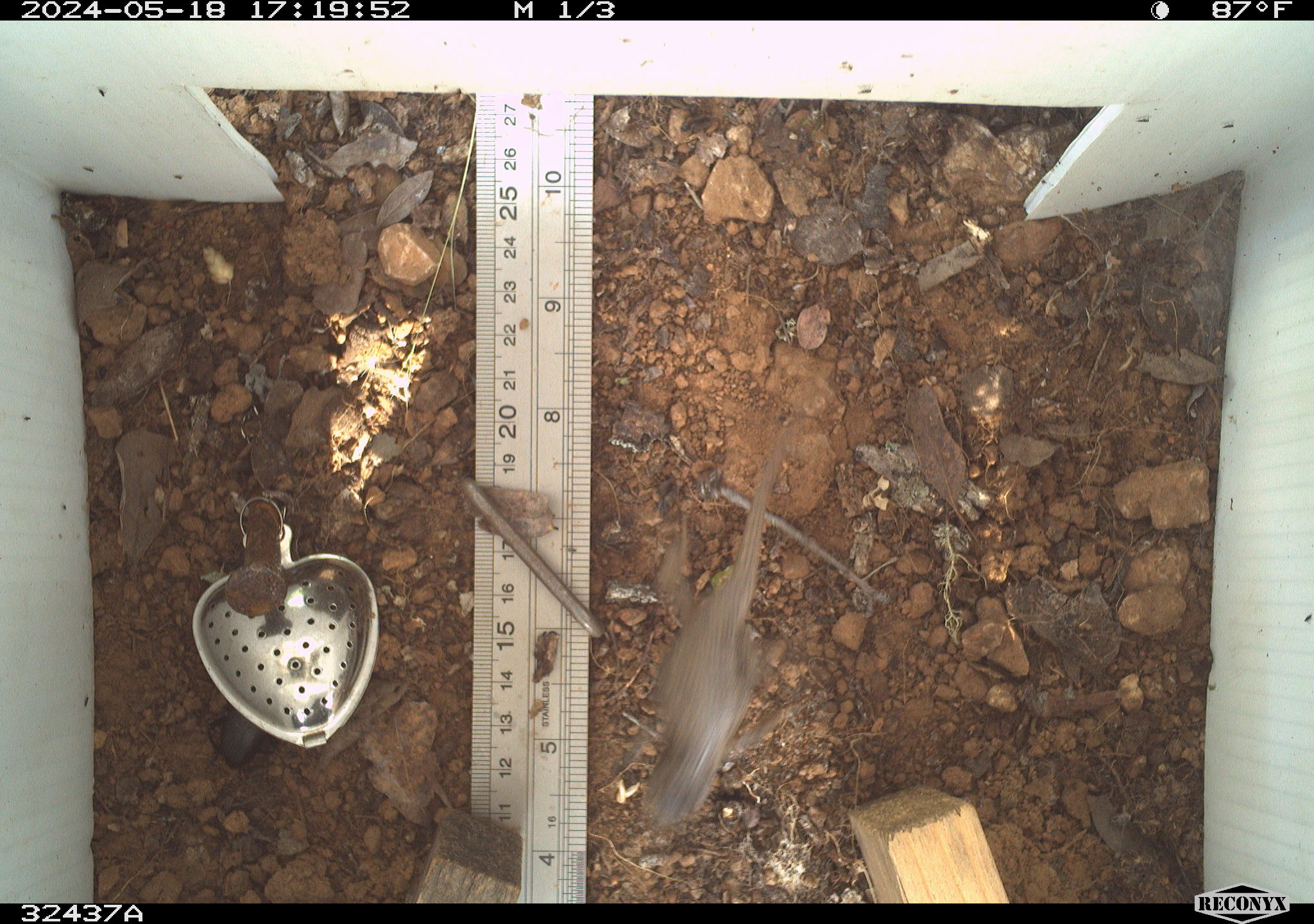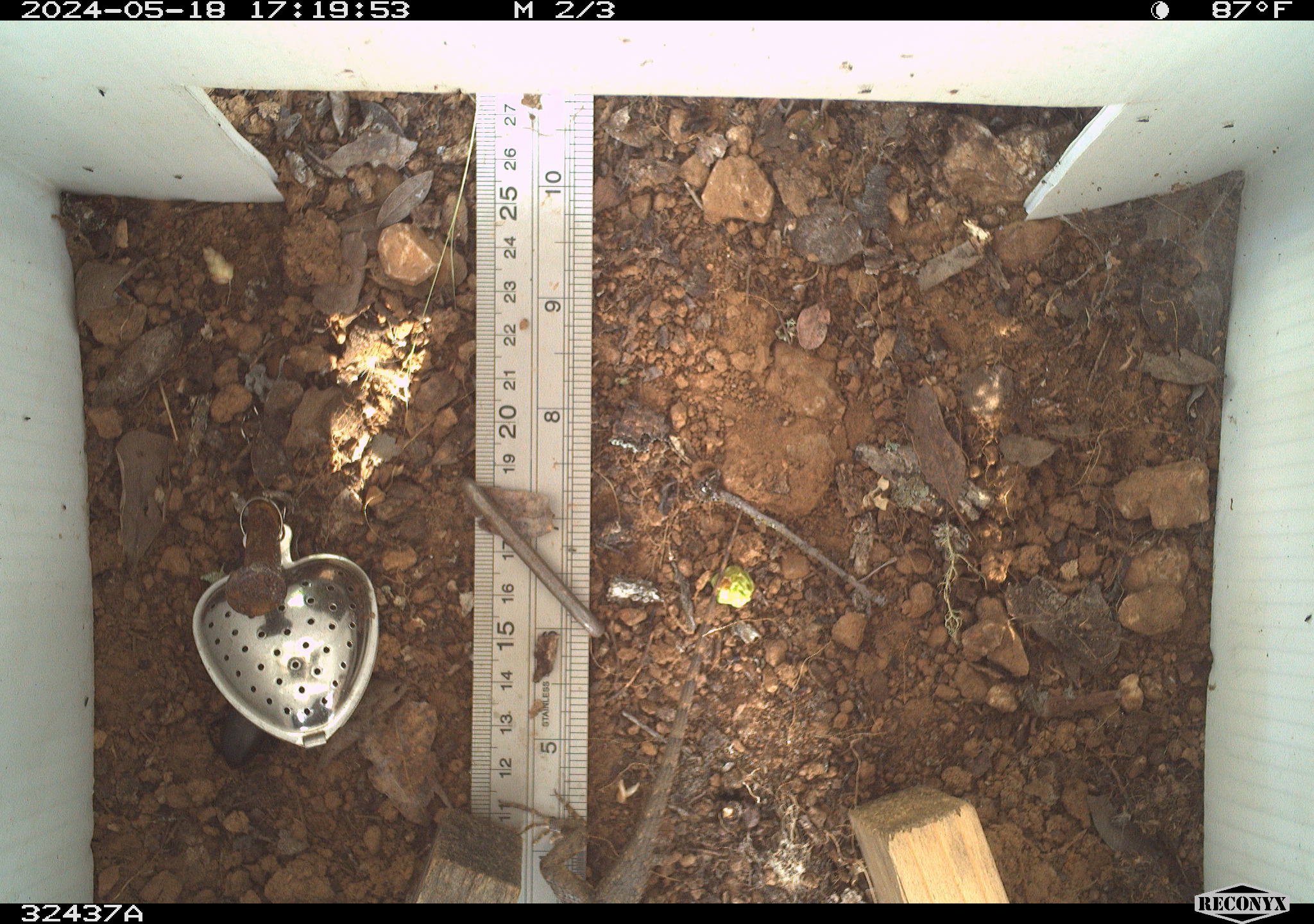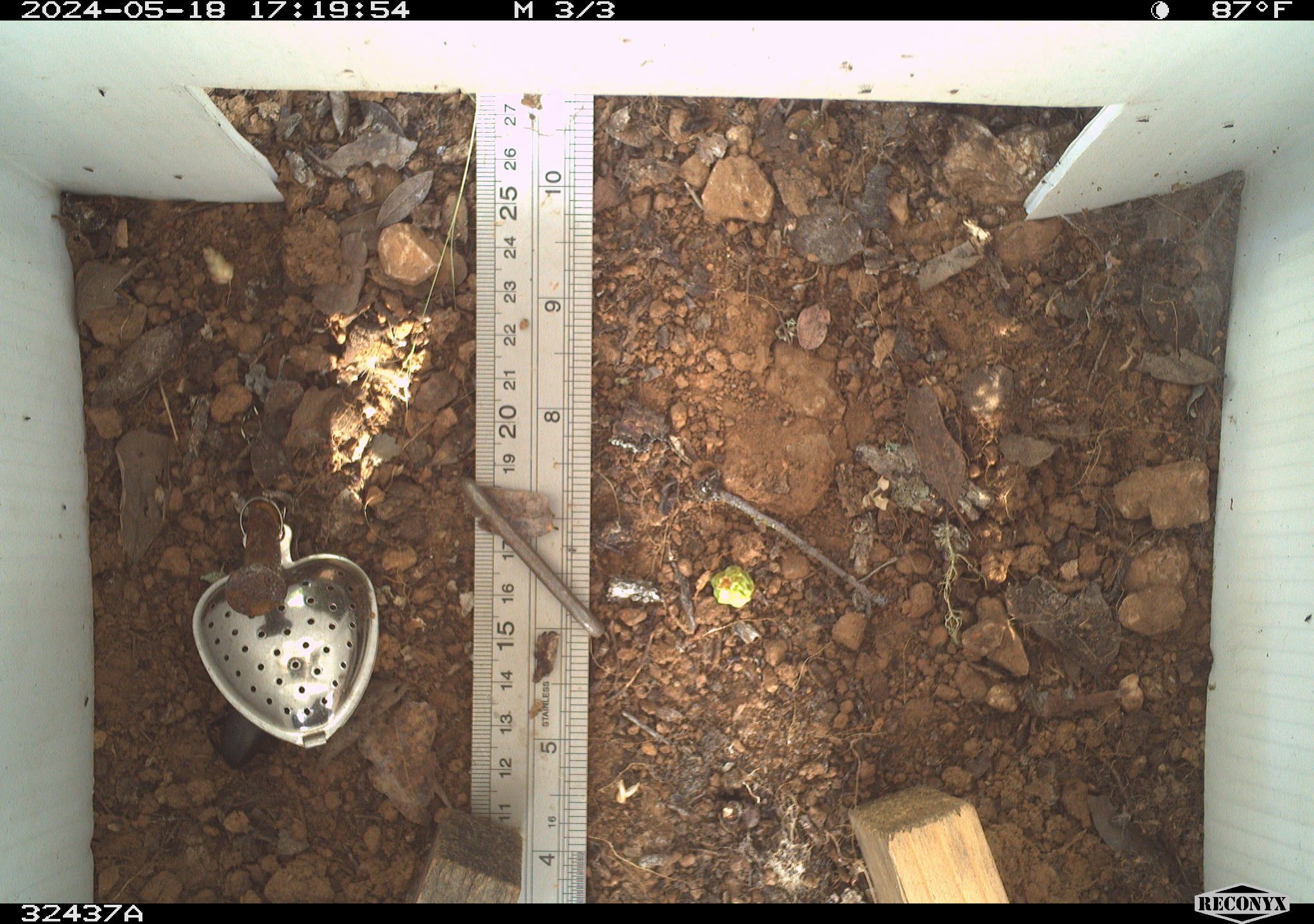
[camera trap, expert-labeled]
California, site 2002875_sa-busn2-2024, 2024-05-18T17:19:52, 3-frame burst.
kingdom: Animalia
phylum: Chordata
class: Reptilia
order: Squamata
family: Phrynosomatidae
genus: Sceloporus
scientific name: Sceloporus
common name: spiny lizards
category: sceloporus species